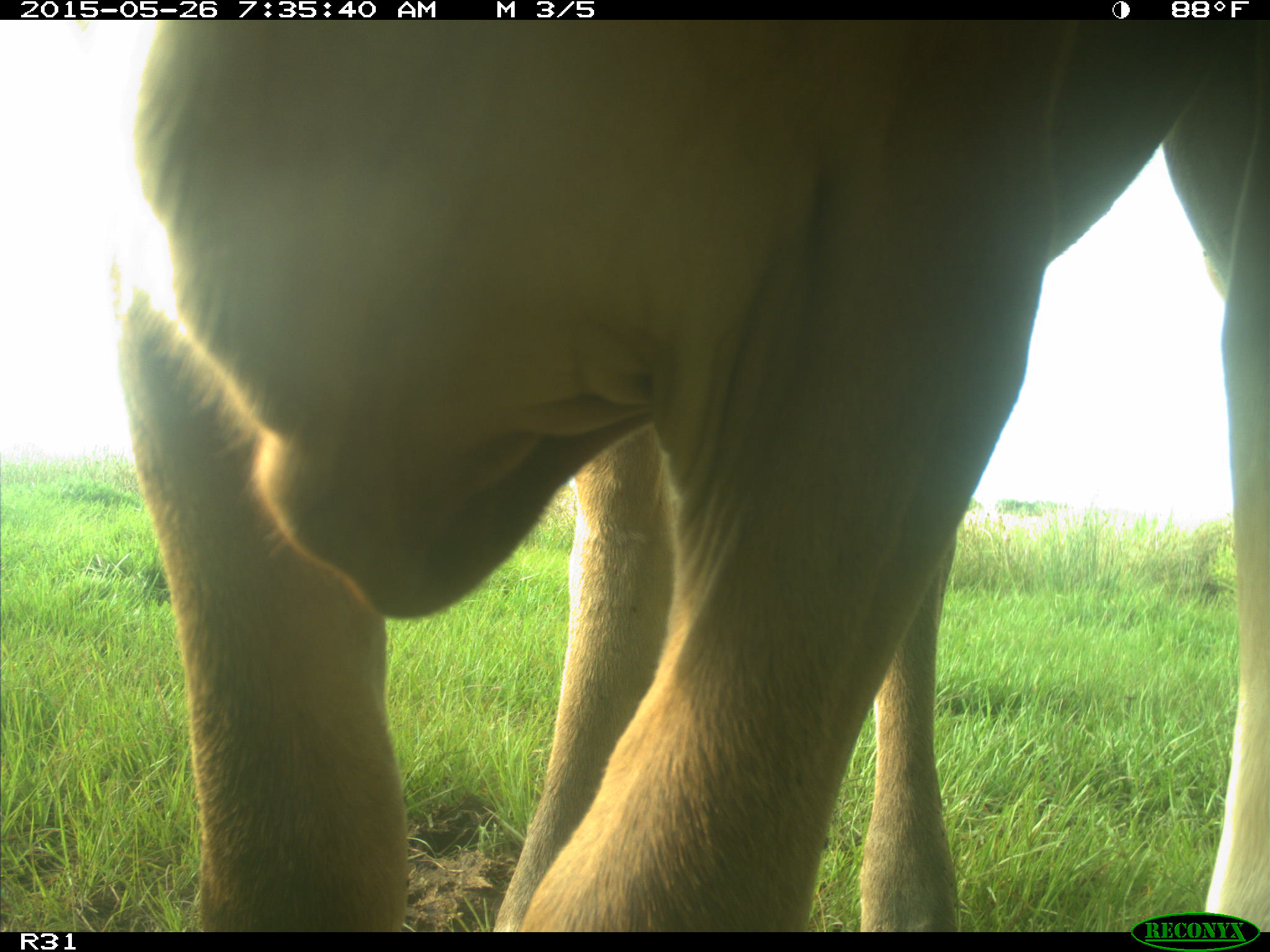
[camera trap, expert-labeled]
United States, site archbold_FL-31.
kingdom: Animalia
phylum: Chordata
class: Mammalia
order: Artiodactyla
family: Bovidae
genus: Bos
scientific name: Bos taurus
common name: domestic cow